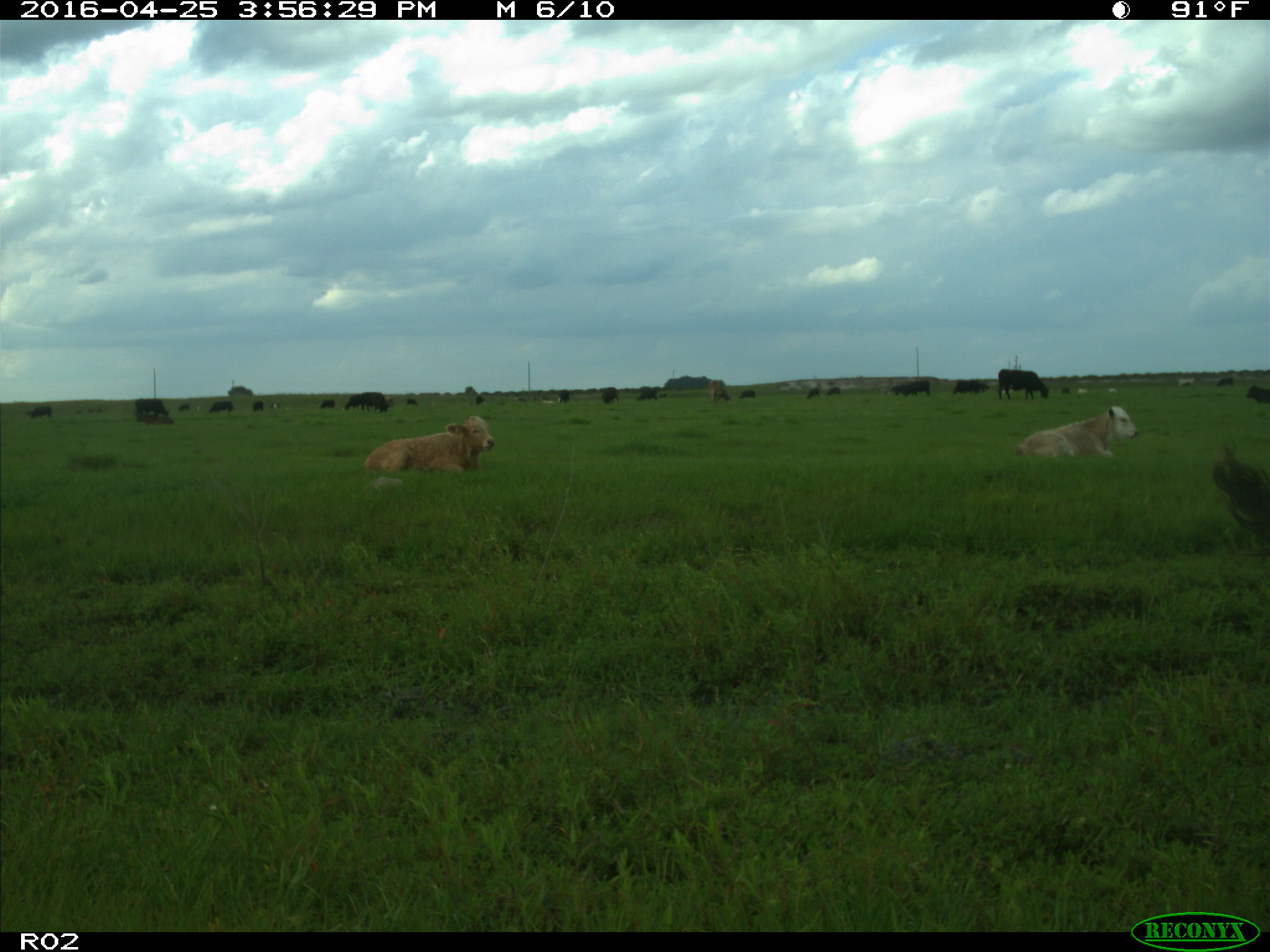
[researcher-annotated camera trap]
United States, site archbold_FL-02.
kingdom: Animalia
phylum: Chordata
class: Mammalia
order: Artiodactyla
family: Bovidae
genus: Bos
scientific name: Bos taurus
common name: domestic cow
Bos taurus (domestic cow).